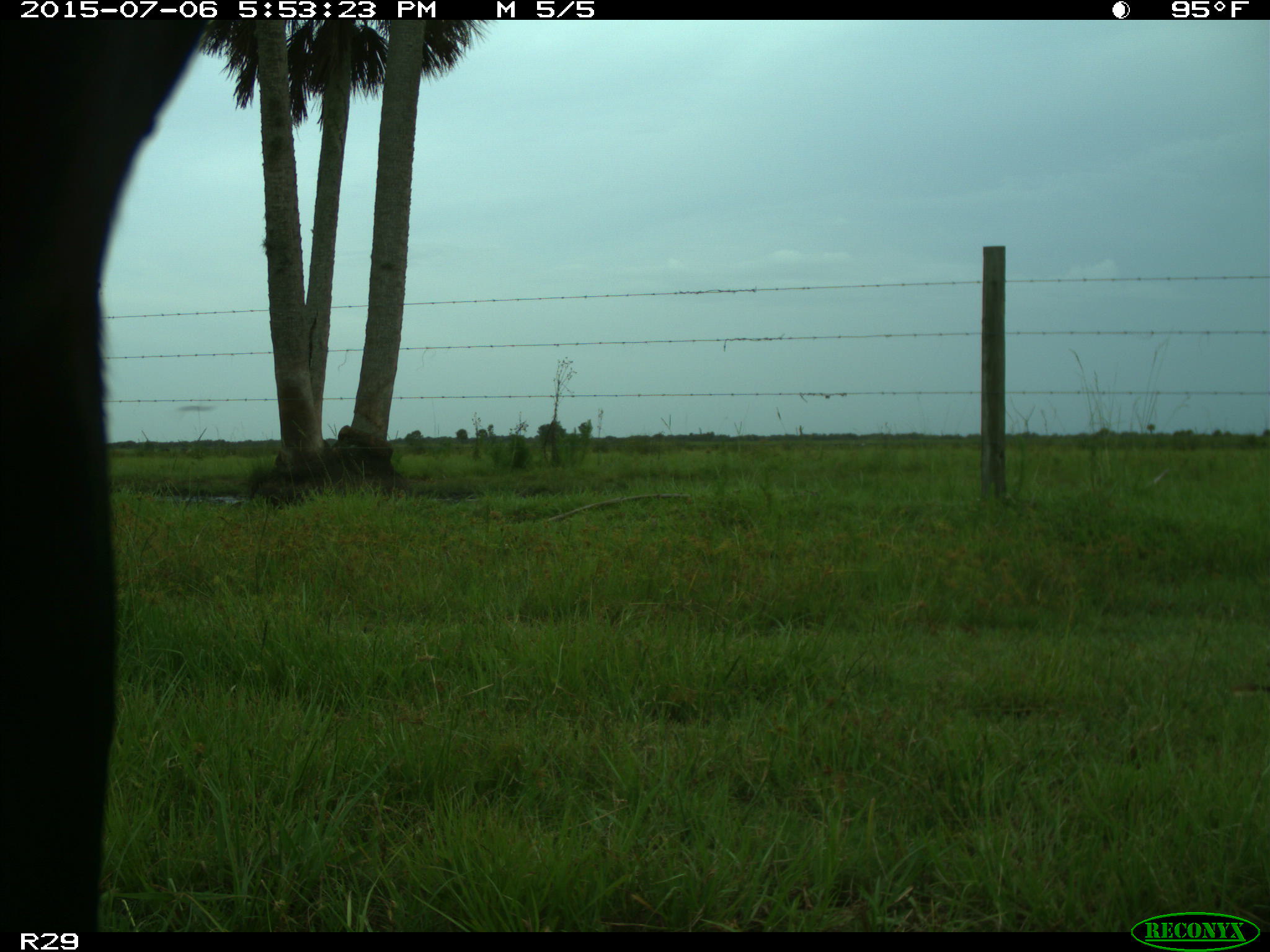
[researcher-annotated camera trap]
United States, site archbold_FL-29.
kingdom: Animalia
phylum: Chordata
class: Mammalia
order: Artiodactyla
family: Bovidae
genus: Bos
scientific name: Bos taurus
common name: domestic cow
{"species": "Bos taurus (domestic cow)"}